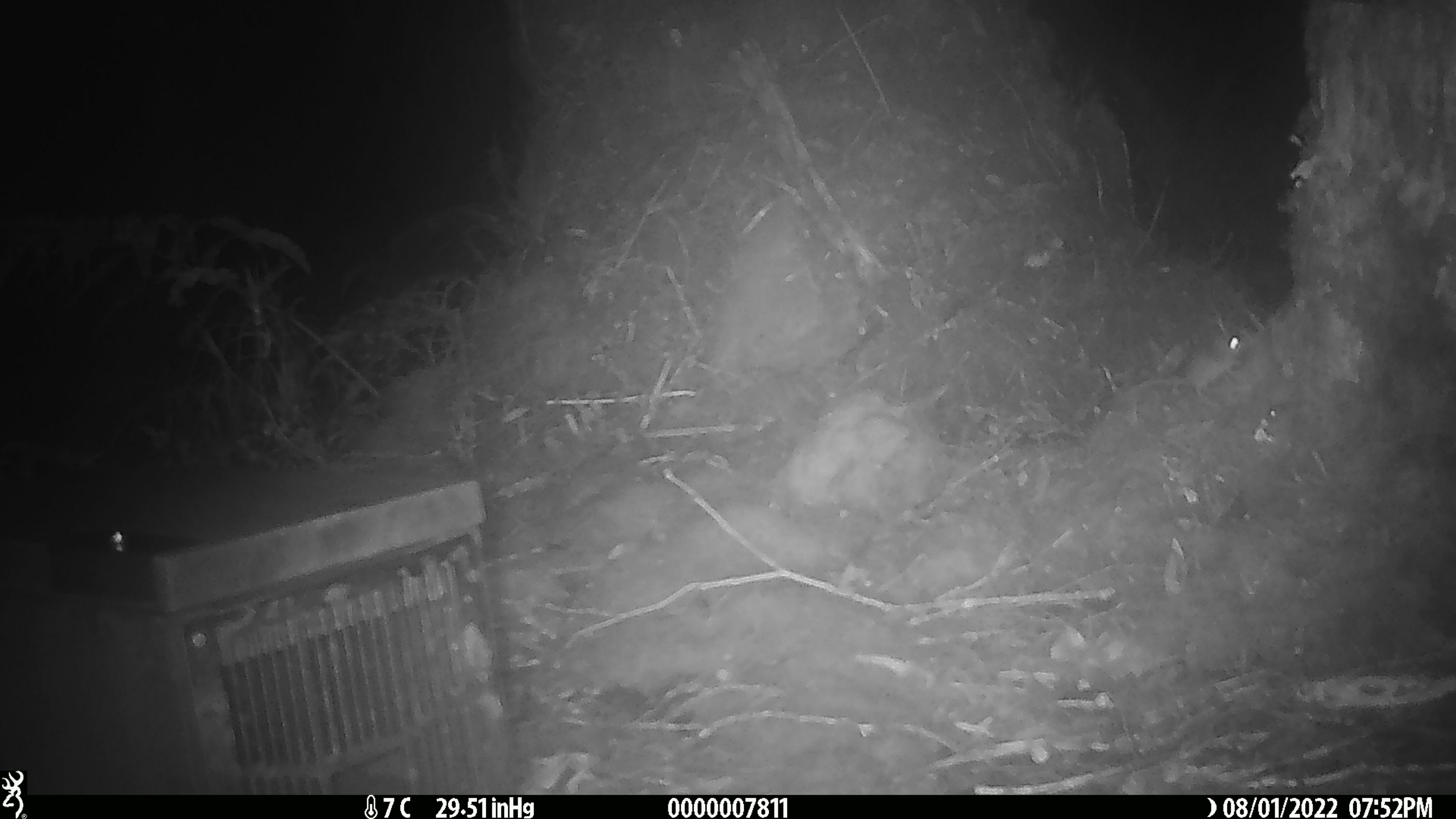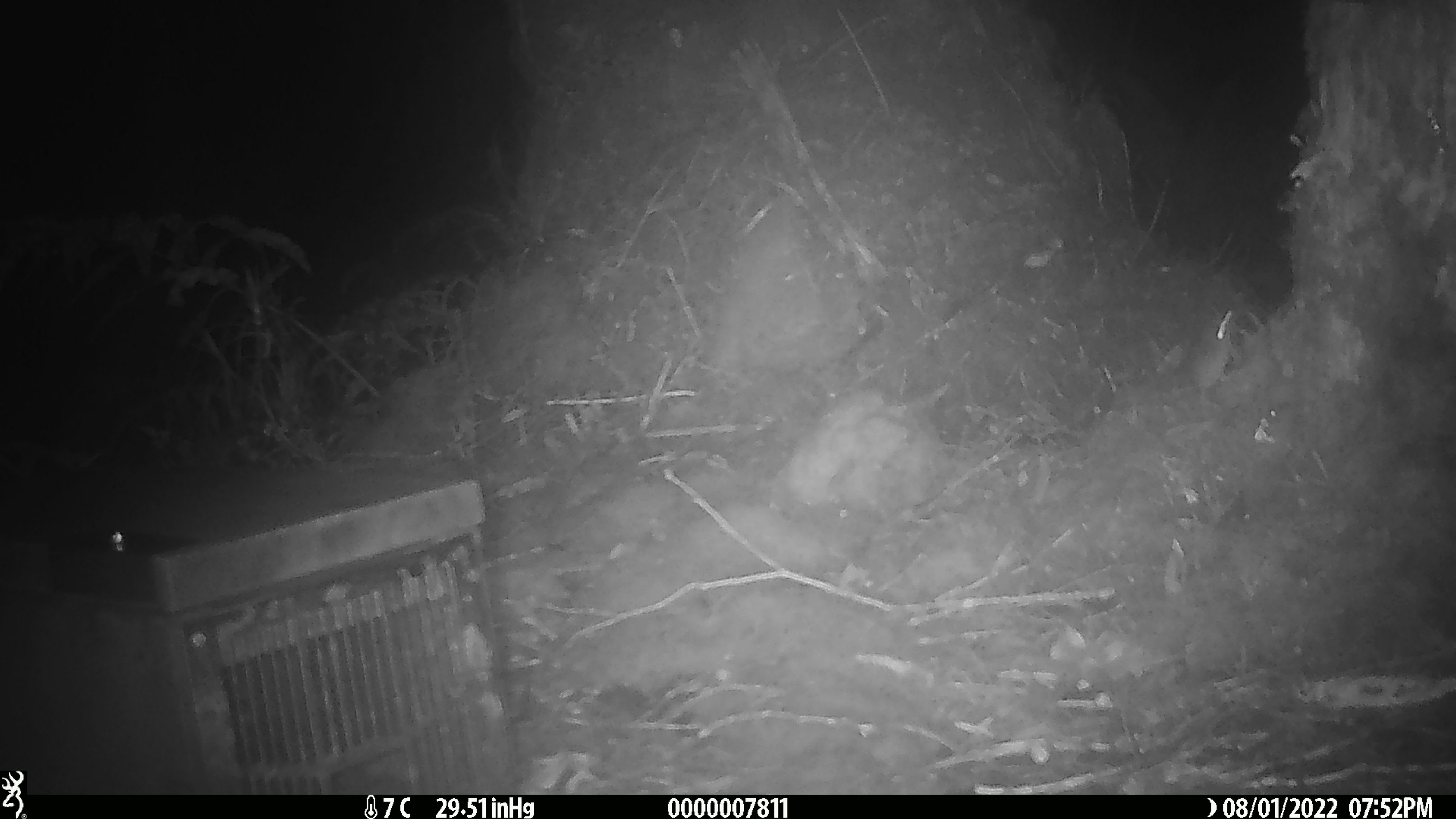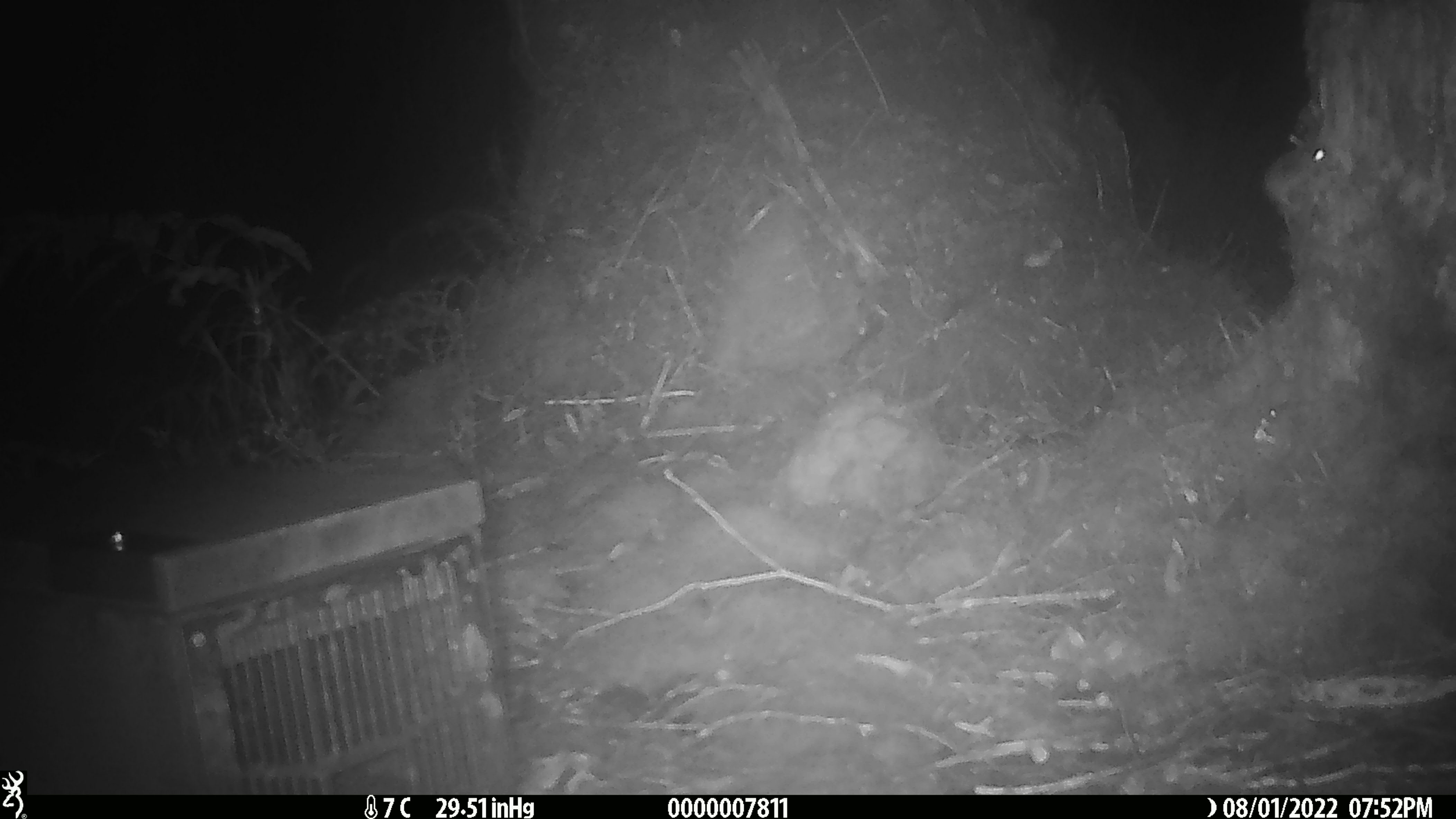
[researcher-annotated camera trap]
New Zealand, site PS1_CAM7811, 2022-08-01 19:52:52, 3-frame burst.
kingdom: Animalia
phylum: Chordata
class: Mammalia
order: Rodentia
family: Muridae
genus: Mus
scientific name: Mus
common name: mouse